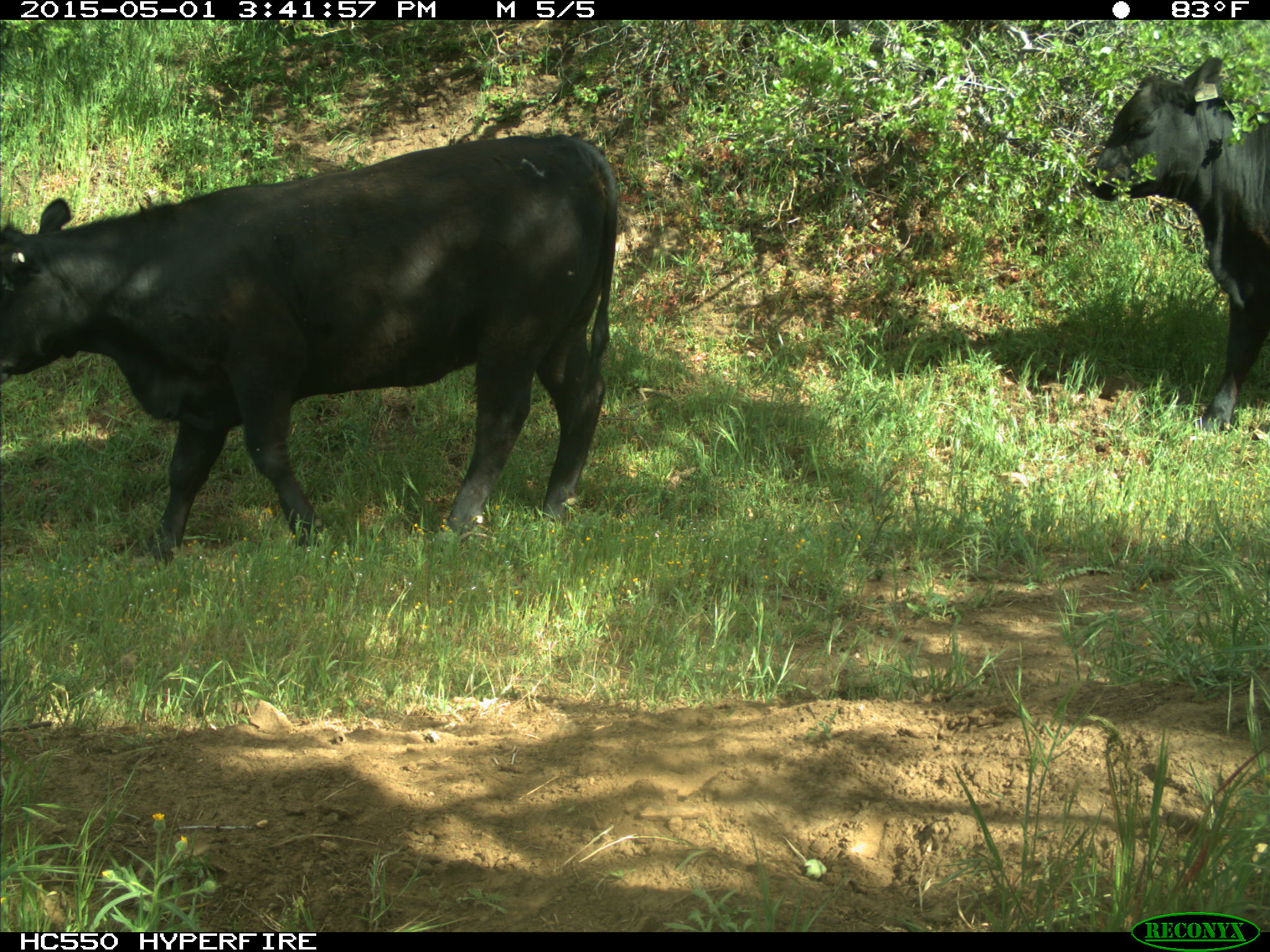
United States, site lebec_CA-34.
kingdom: Animalia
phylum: Chordata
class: Mammalia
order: Artiodactyla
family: Bovidae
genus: Bos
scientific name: Bos taurus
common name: domestic cow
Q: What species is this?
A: Bos taurus (domestic cow).